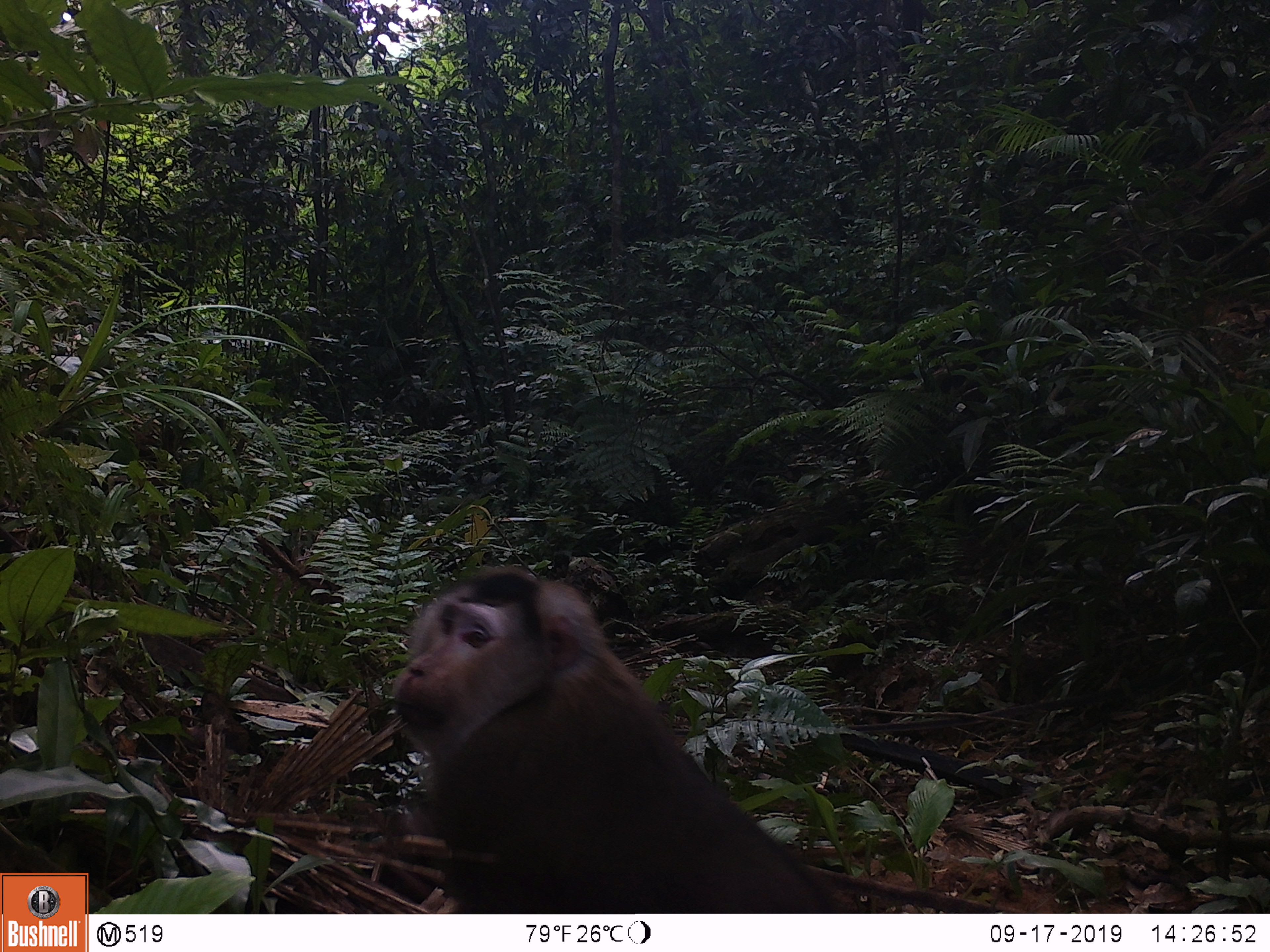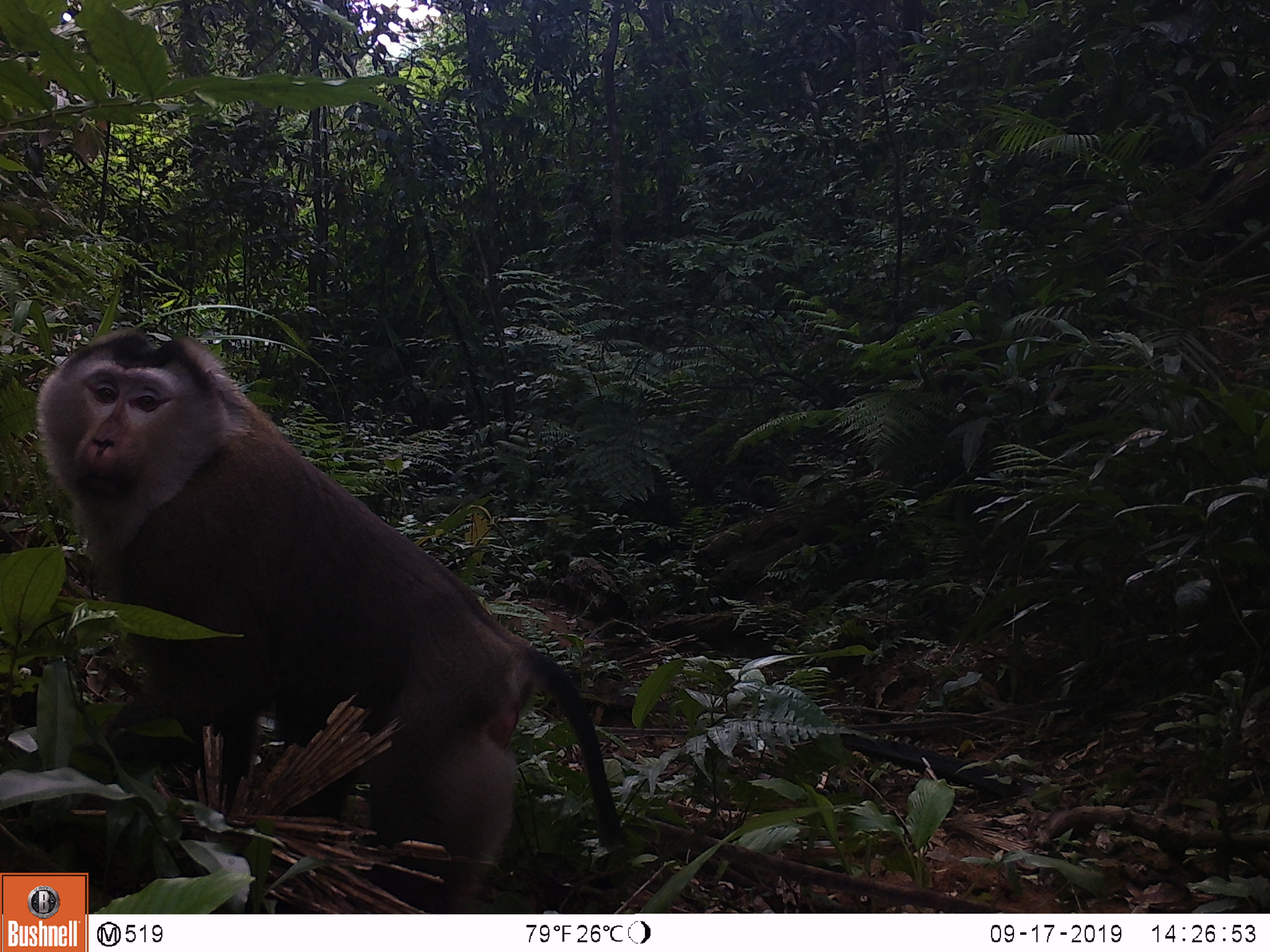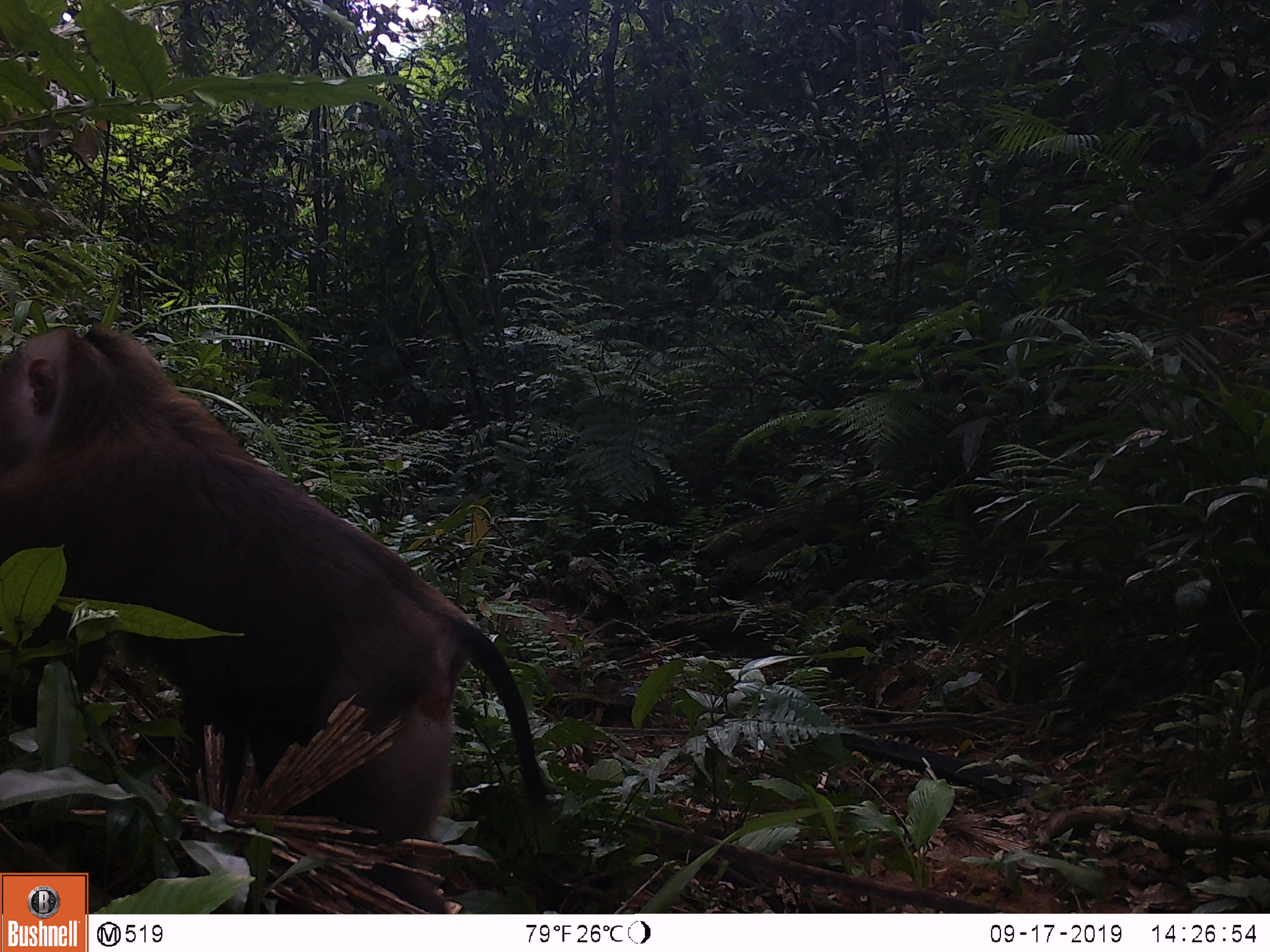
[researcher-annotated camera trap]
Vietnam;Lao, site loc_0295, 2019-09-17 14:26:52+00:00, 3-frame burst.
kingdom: Animalia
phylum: Chordata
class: Mammalia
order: Primates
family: Cercopithecidae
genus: Macaca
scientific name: Macaca nemestrina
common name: pig-tailed macaque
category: pig tailed macaque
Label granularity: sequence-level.